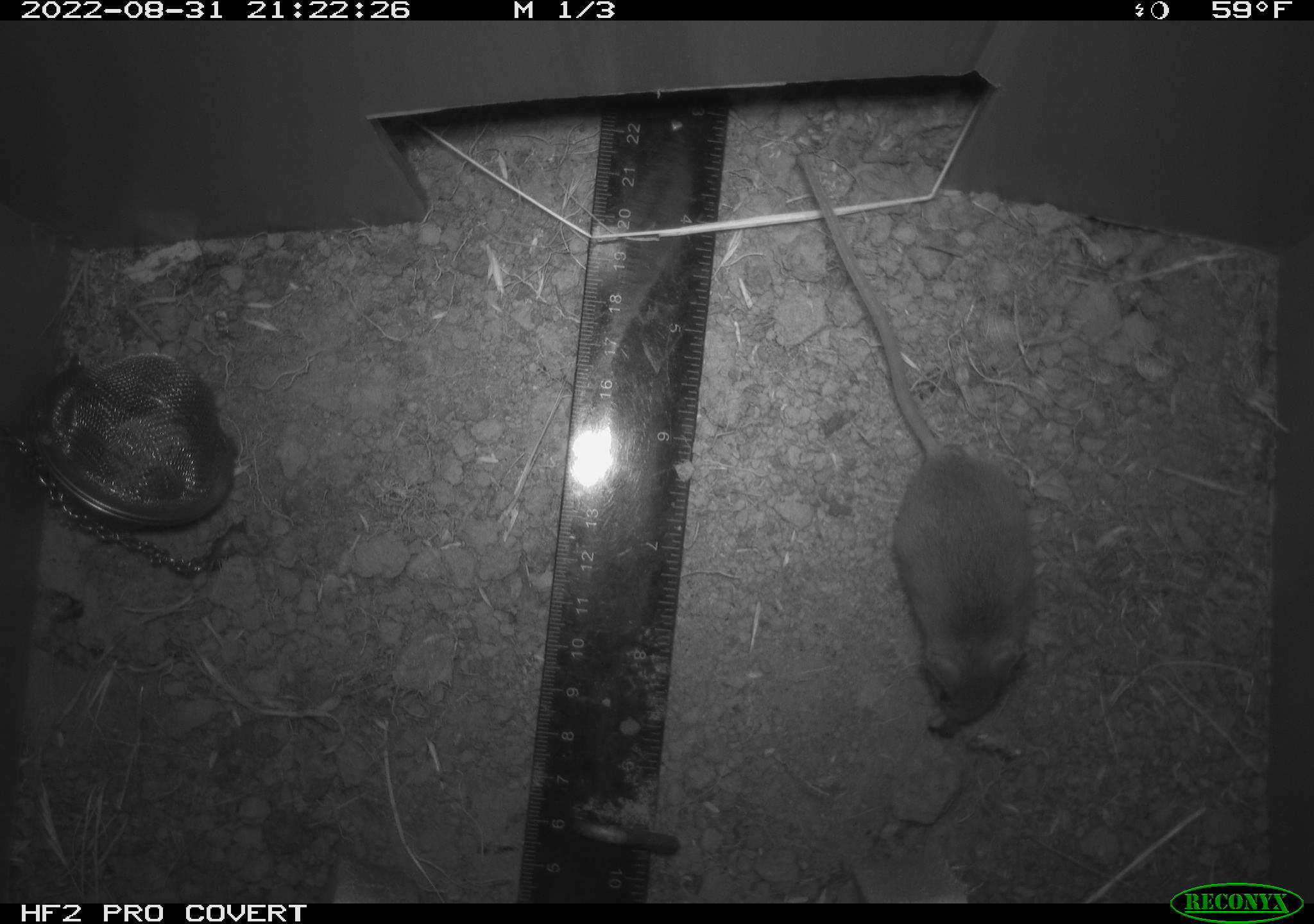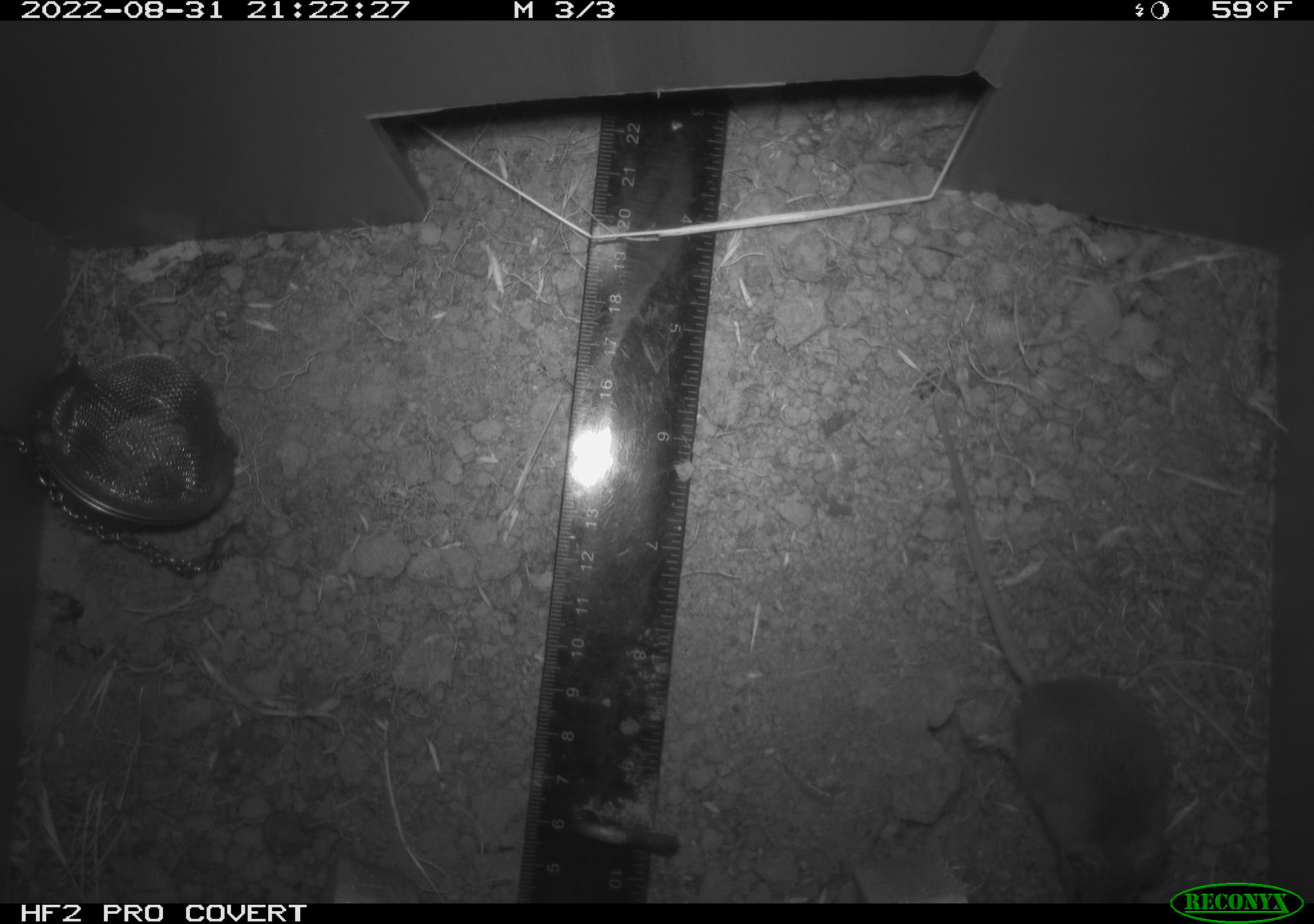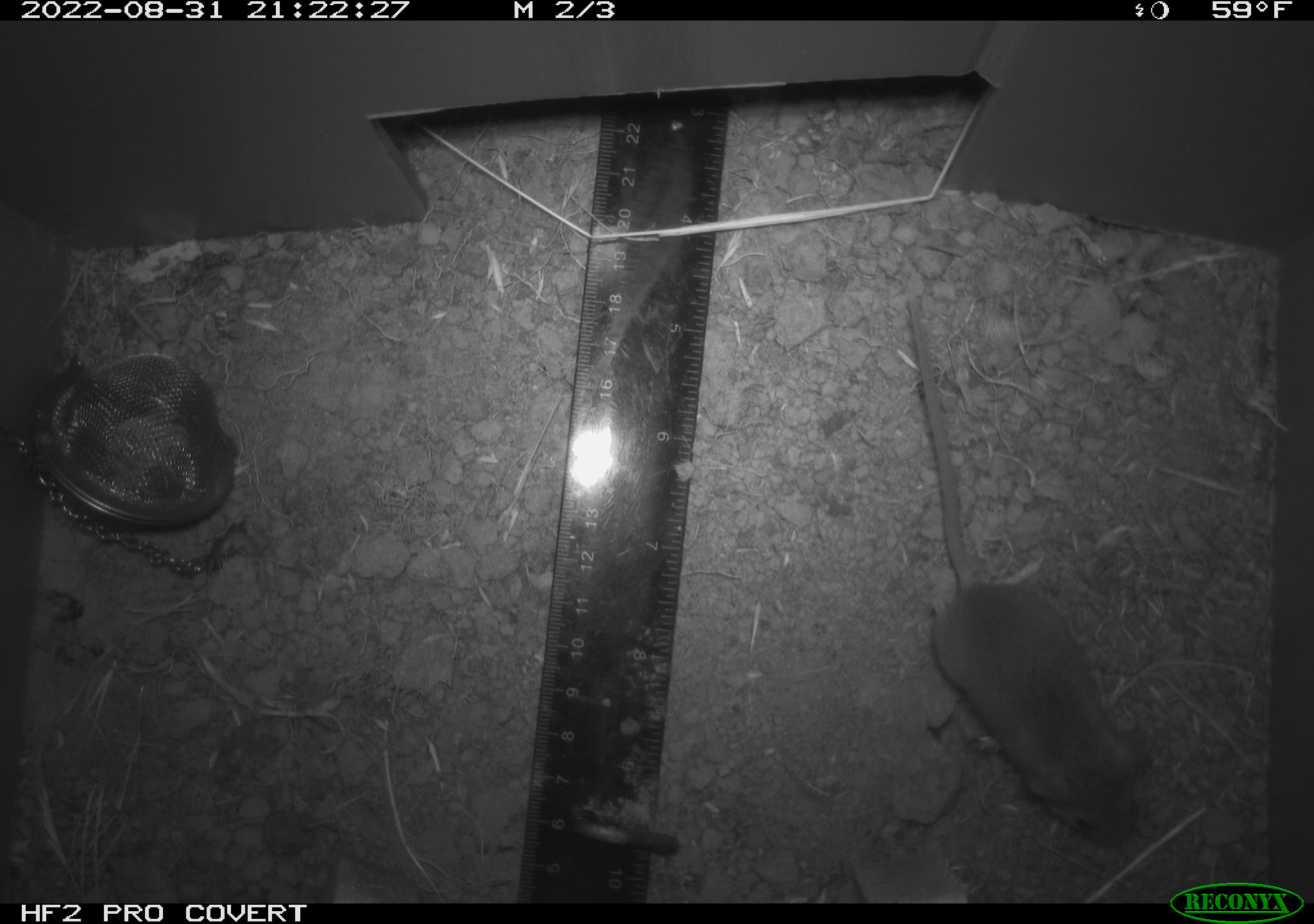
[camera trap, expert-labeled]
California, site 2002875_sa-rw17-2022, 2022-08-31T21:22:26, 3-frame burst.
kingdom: Animalia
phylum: Chordata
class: Mammalia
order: Rodentia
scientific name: Rodentia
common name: mouse species